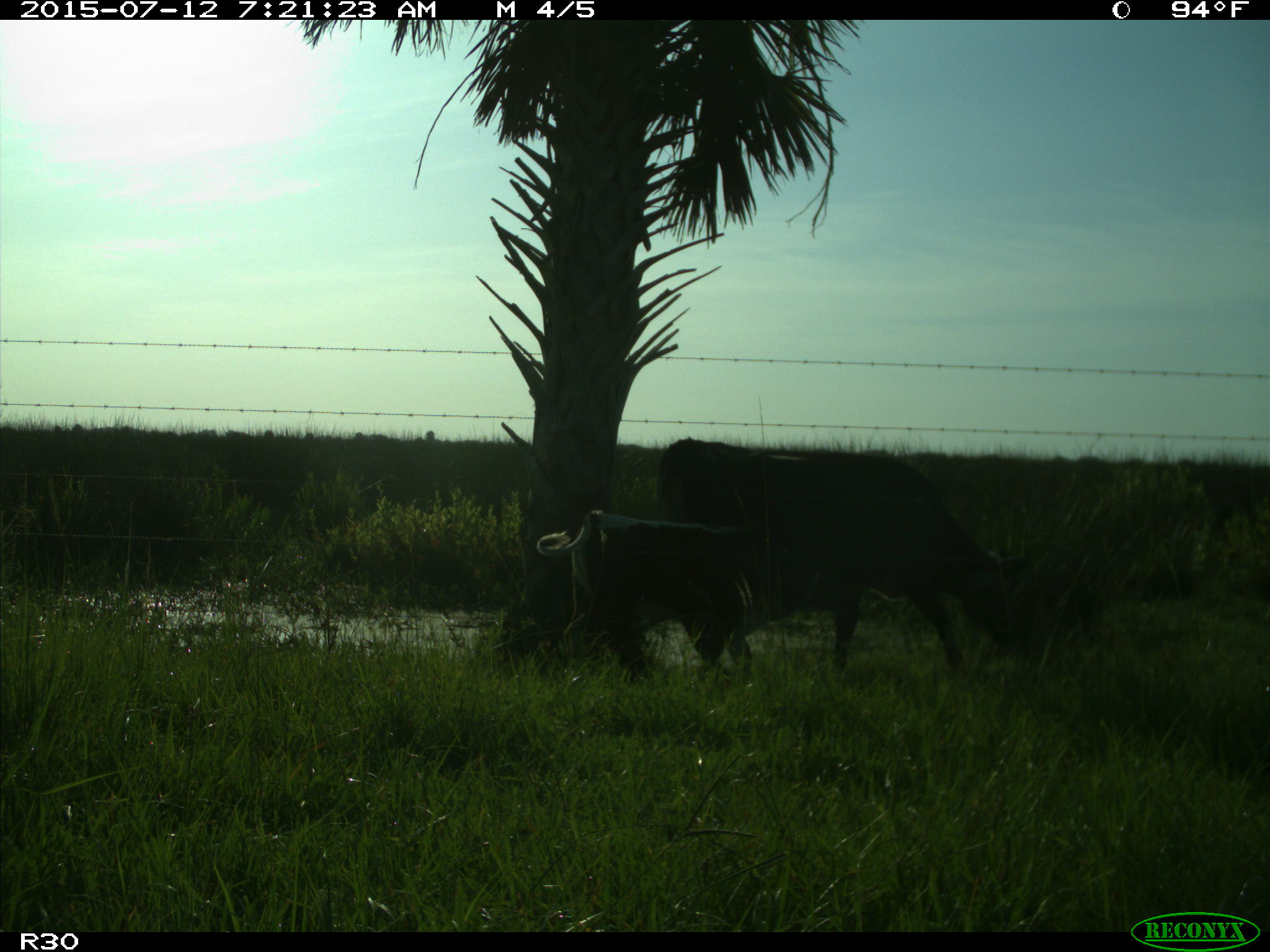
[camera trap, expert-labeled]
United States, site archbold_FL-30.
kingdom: Animalia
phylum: Chordata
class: Mammalia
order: Artiodactyla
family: Bovidae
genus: Bos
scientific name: Bos taurus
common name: domestic cow